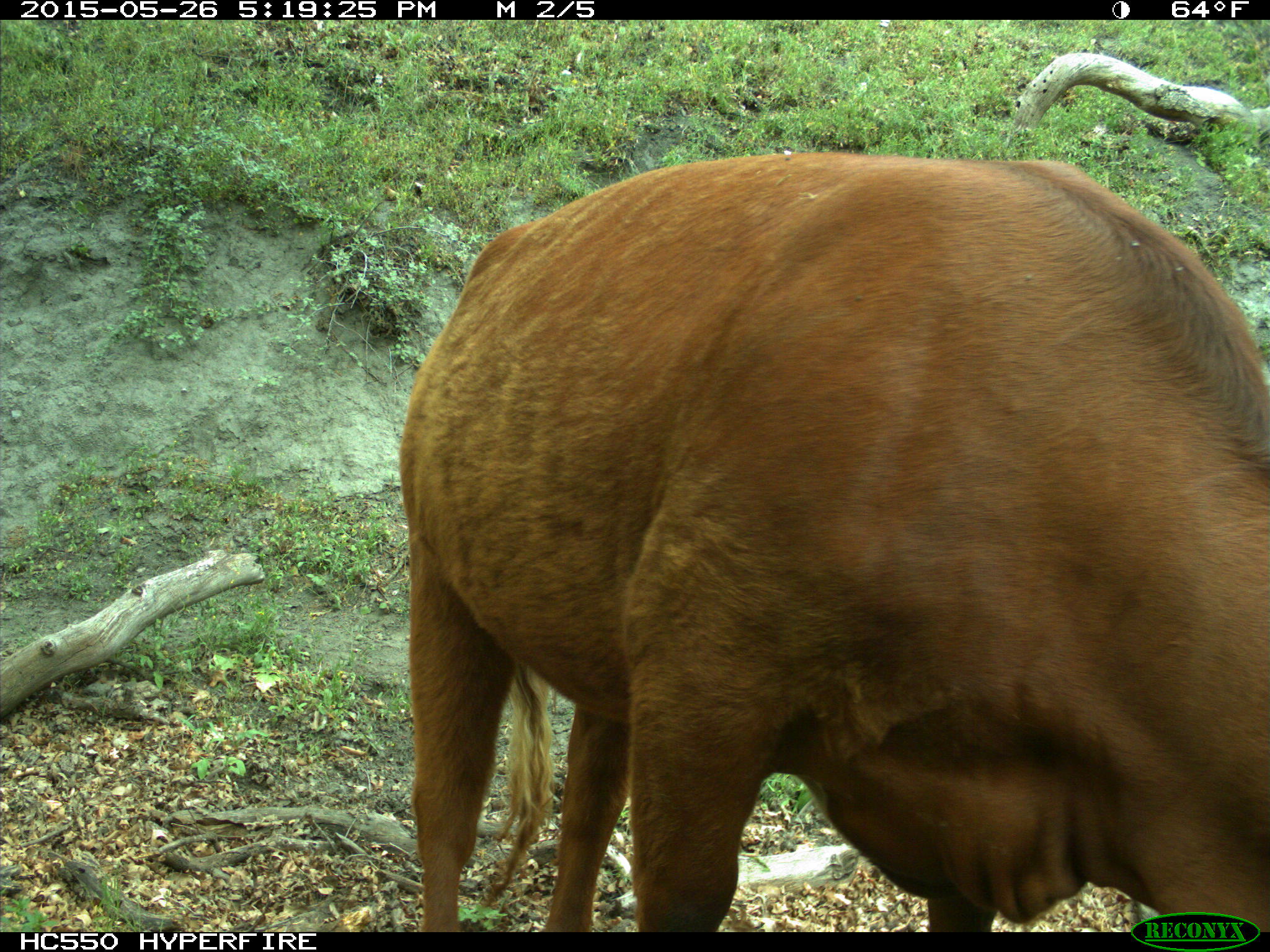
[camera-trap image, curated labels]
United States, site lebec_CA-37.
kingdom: Animalia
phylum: Chordata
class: Mammalia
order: Artiodactyla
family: Bovidae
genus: Bos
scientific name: Bos taurus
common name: domestic cow